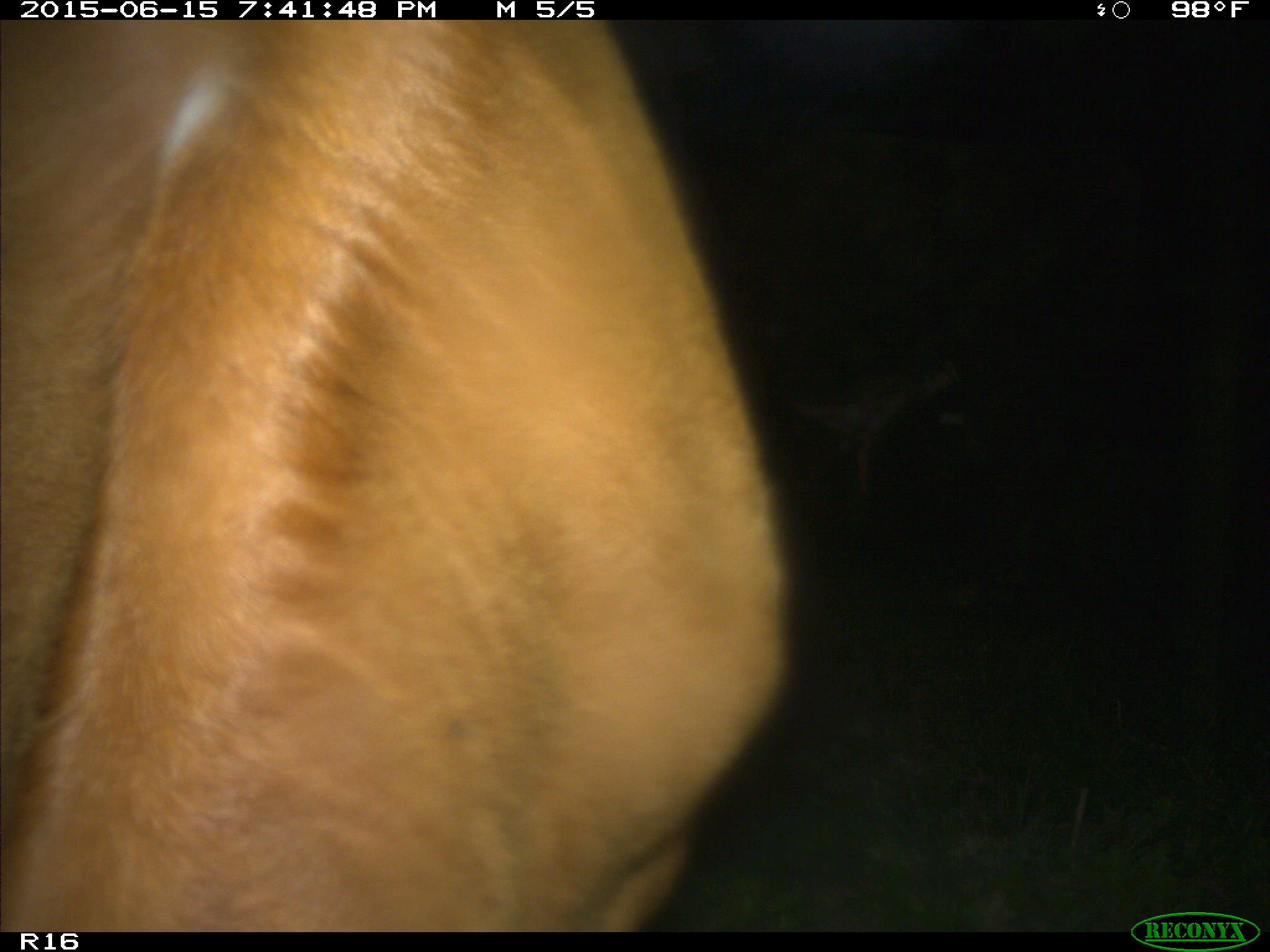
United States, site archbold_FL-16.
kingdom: Animalia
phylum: Chordata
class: Mammalia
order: Artiodactyla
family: Bovidae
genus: Bos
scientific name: Bos taurus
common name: domestic cow